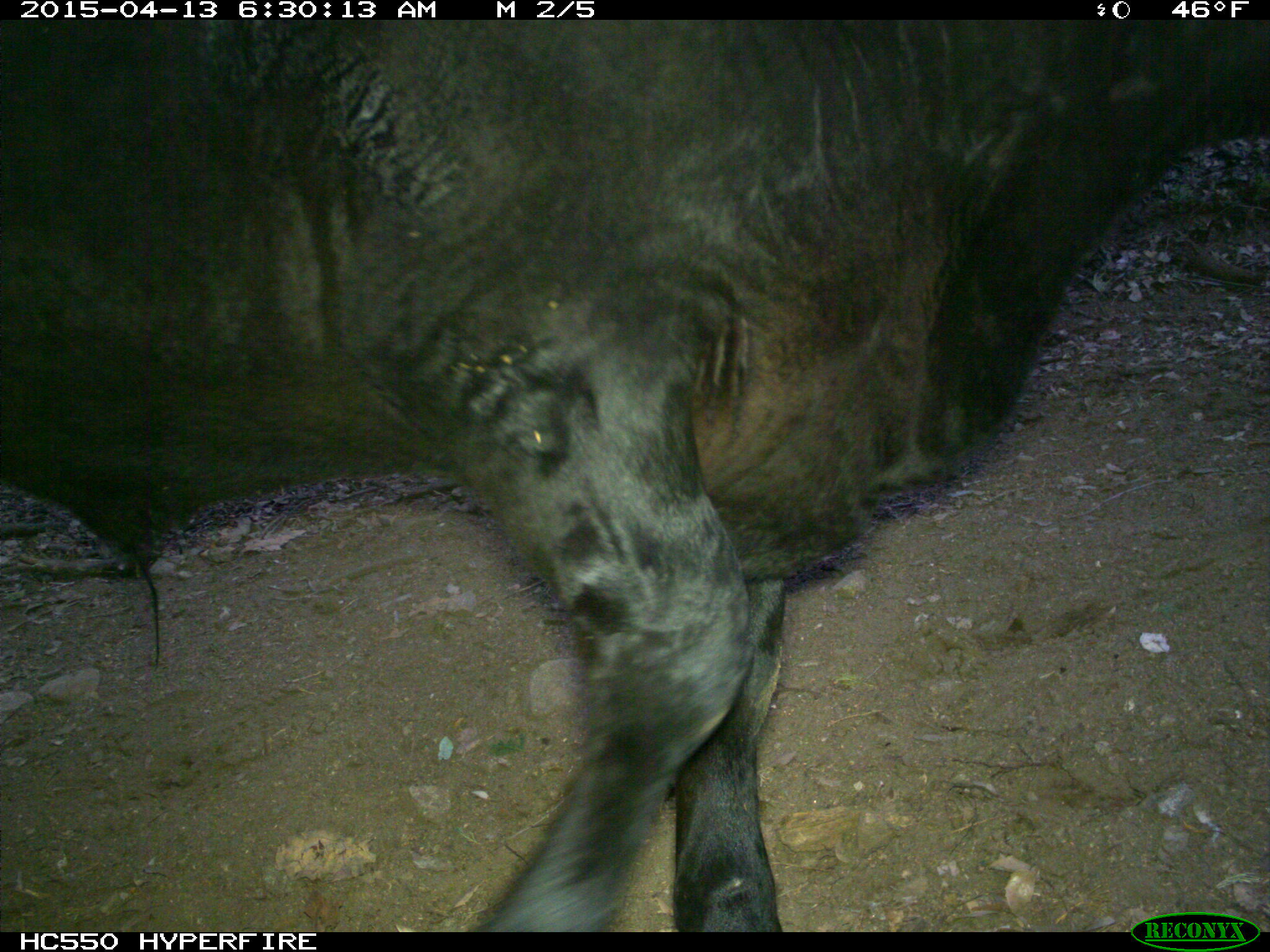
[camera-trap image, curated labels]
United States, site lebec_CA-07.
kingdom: Animalia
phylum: Chordata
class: Mammalia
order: Artiodactyla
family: Bovidae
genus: Bos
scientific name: Bos taurus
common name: domestic cow